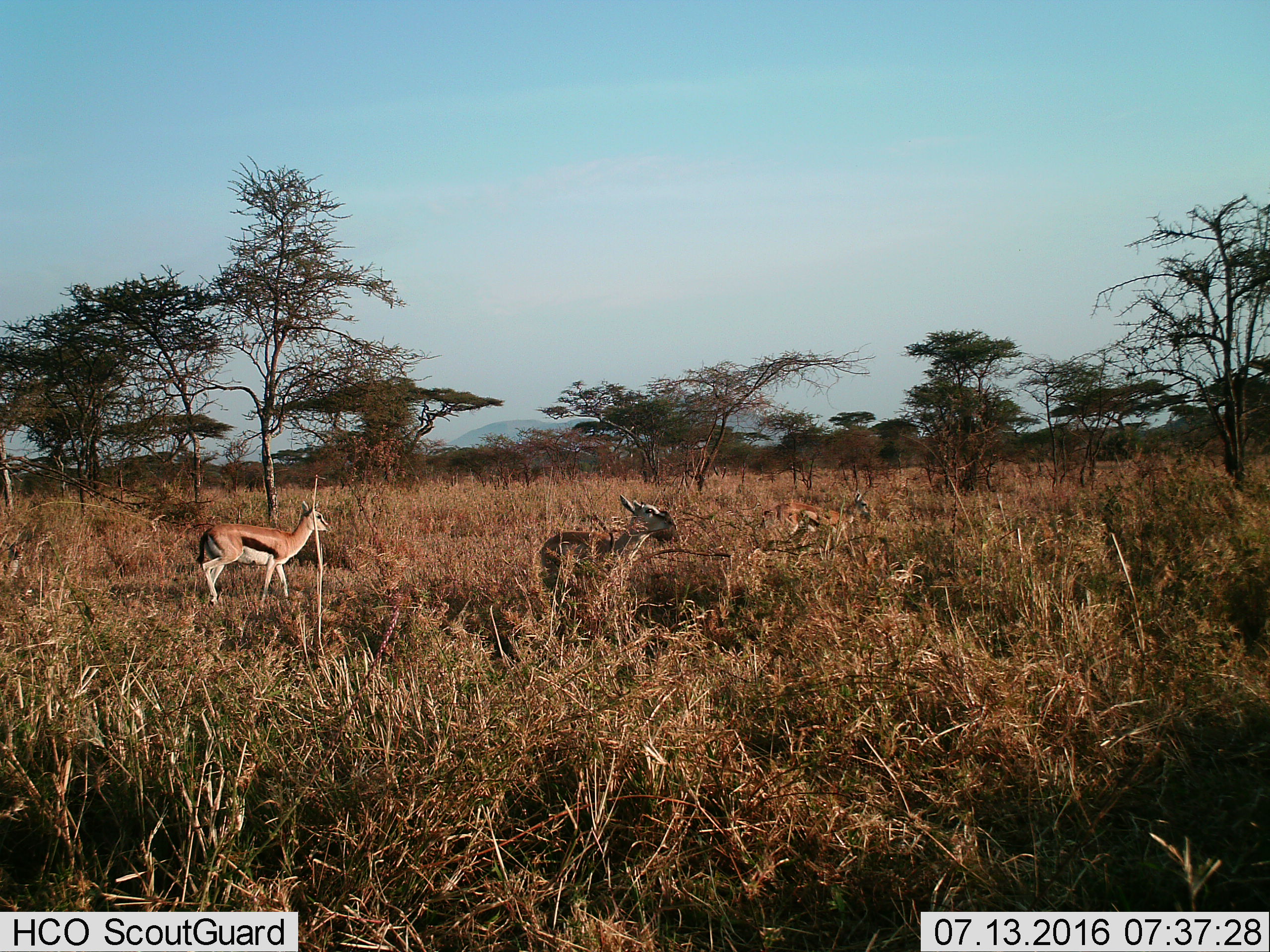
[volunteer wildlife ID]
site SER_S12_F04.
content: unidentified animal